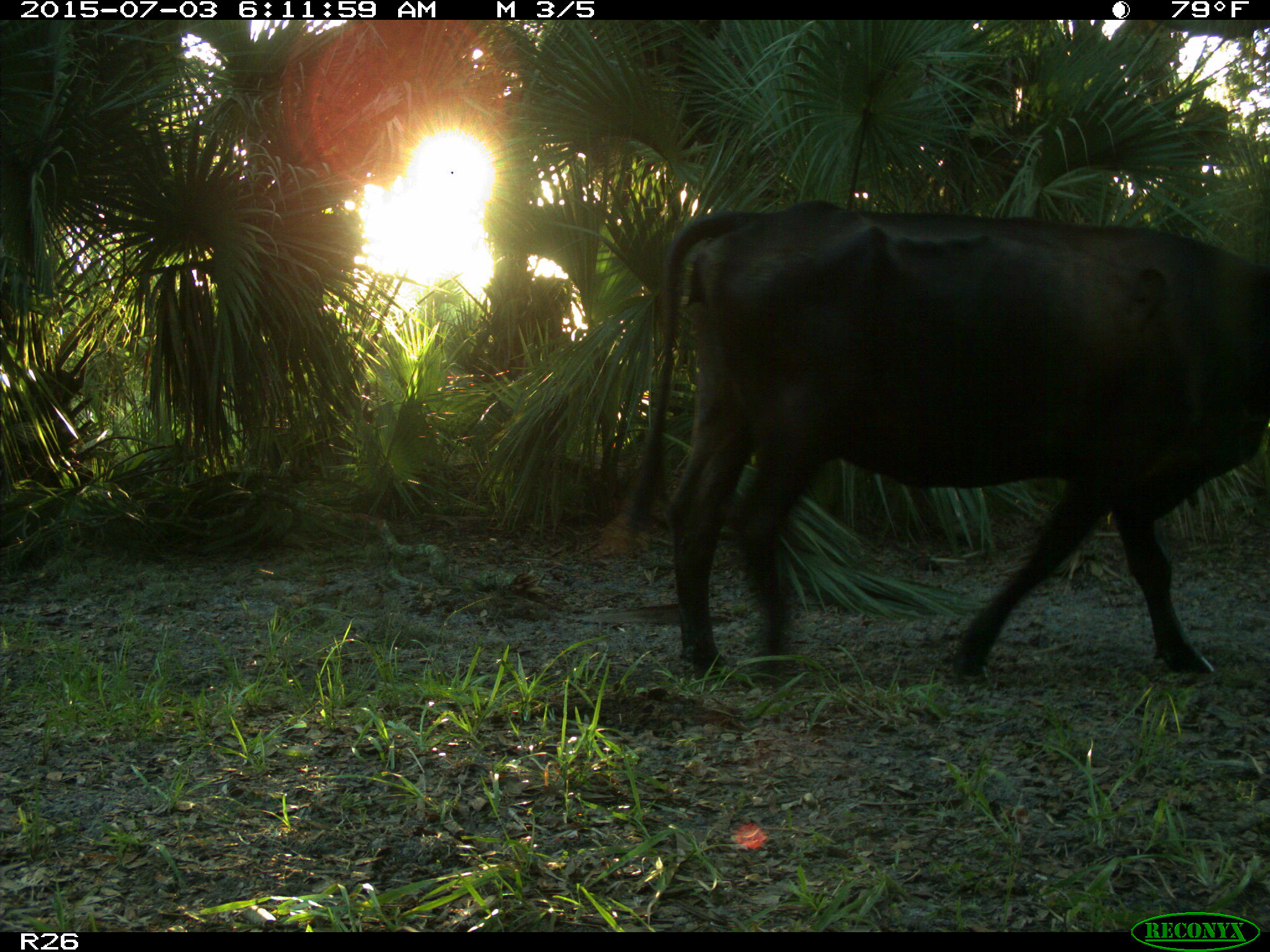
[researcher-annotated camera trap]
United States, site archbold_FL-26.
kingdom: Animalia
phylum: Chordata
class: Mammalia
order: Artiodactyla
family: Bovidae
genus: Bos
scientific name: Bos taurus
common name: domestic cow